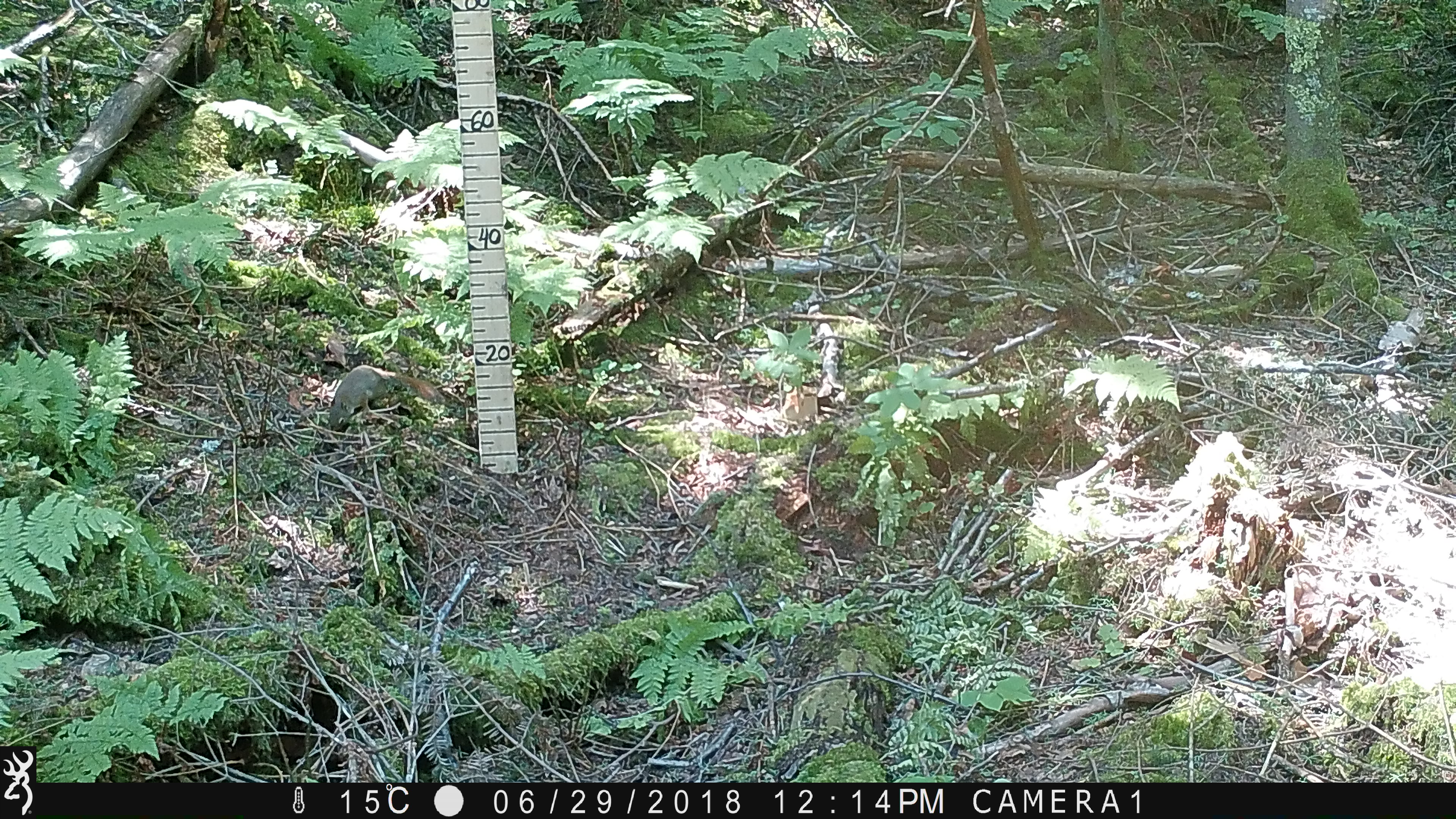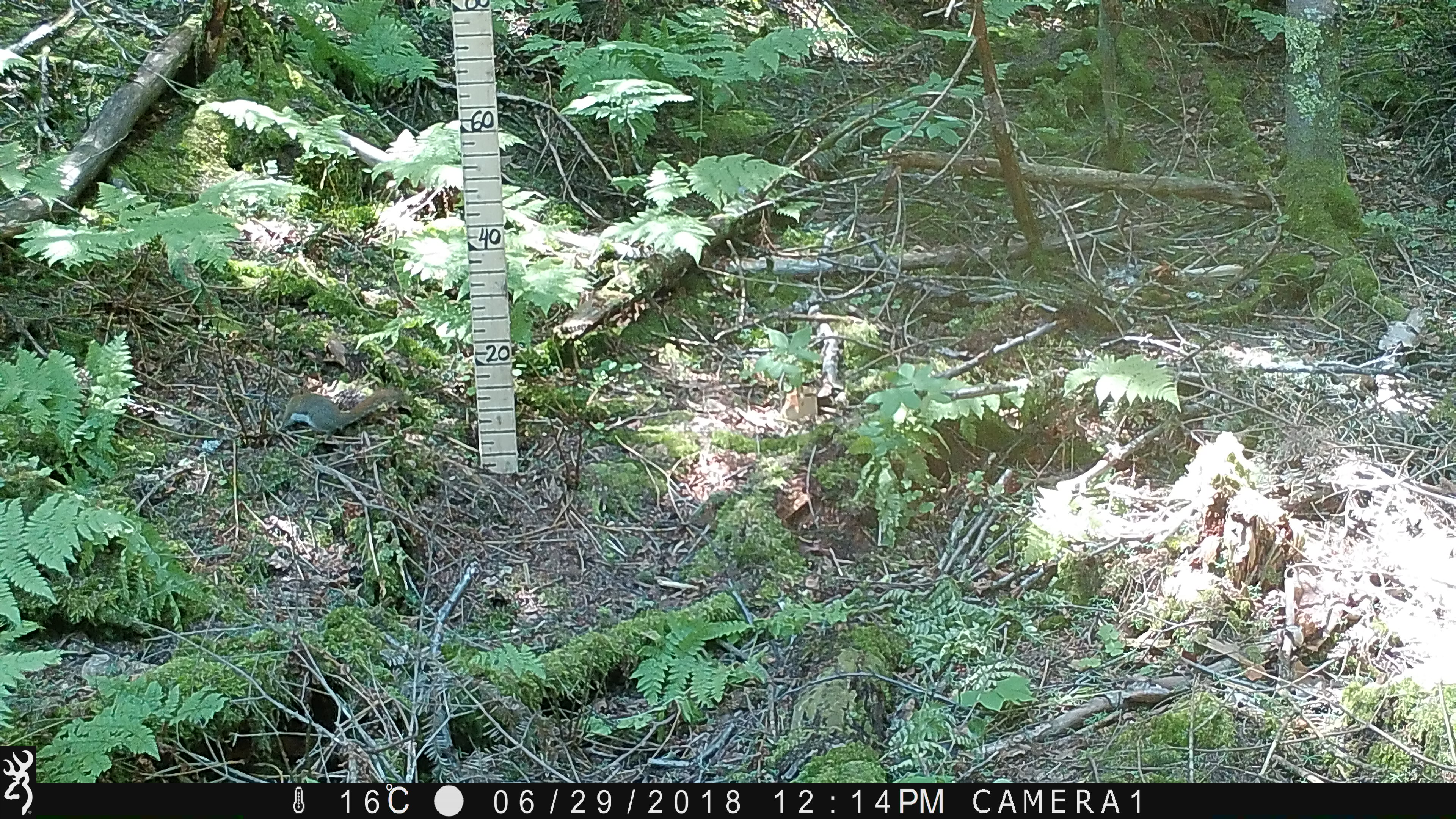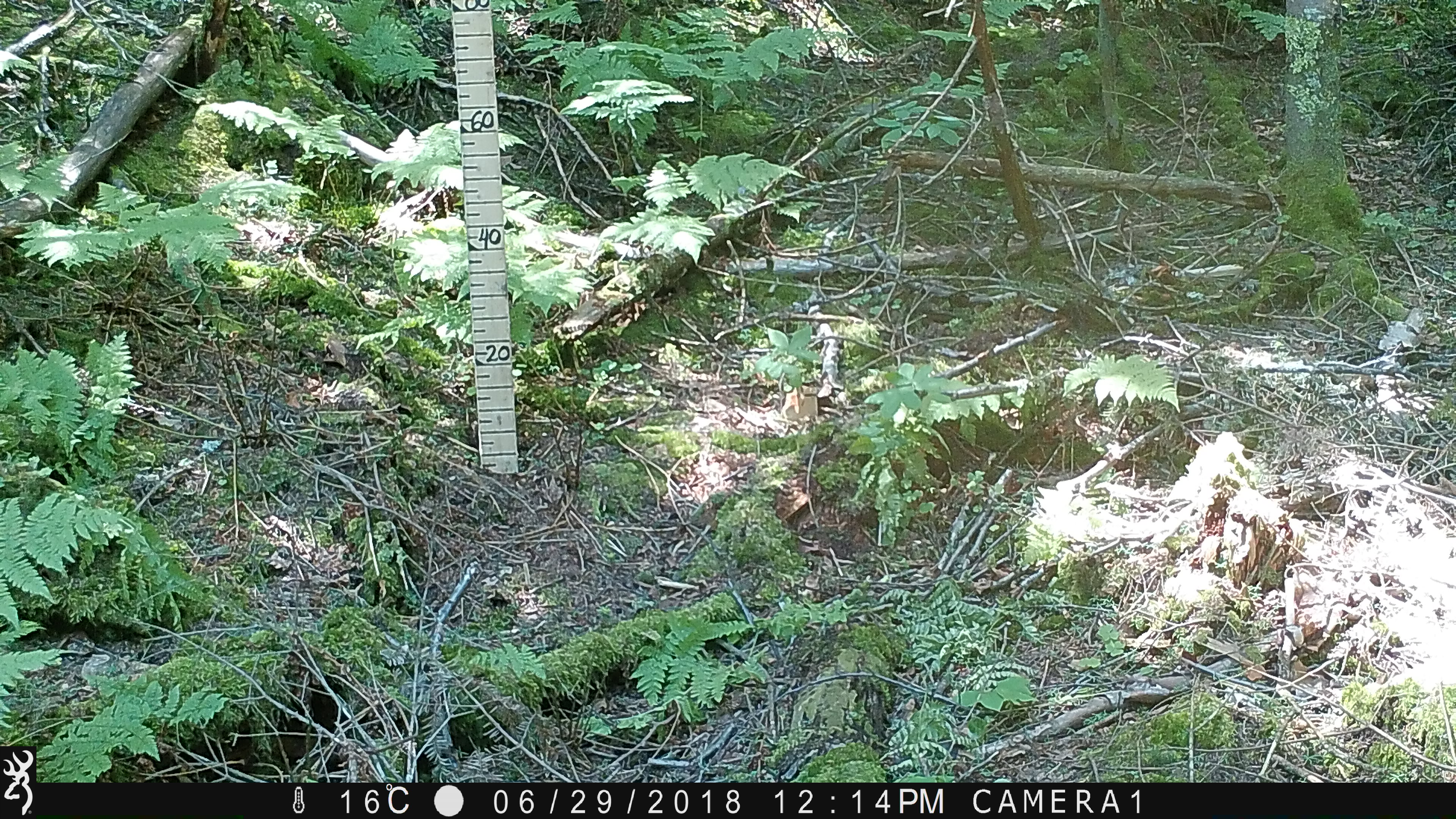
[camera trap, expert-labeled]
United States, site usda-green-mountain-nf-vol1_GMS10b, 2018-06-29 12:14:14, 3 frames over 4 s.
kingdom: Animalia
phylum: Chordata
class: Mammalia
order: Rodentia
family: Sciuridae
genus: Tamiasciurus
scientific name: Tamiasciurus hudsonicus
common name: red squirrel